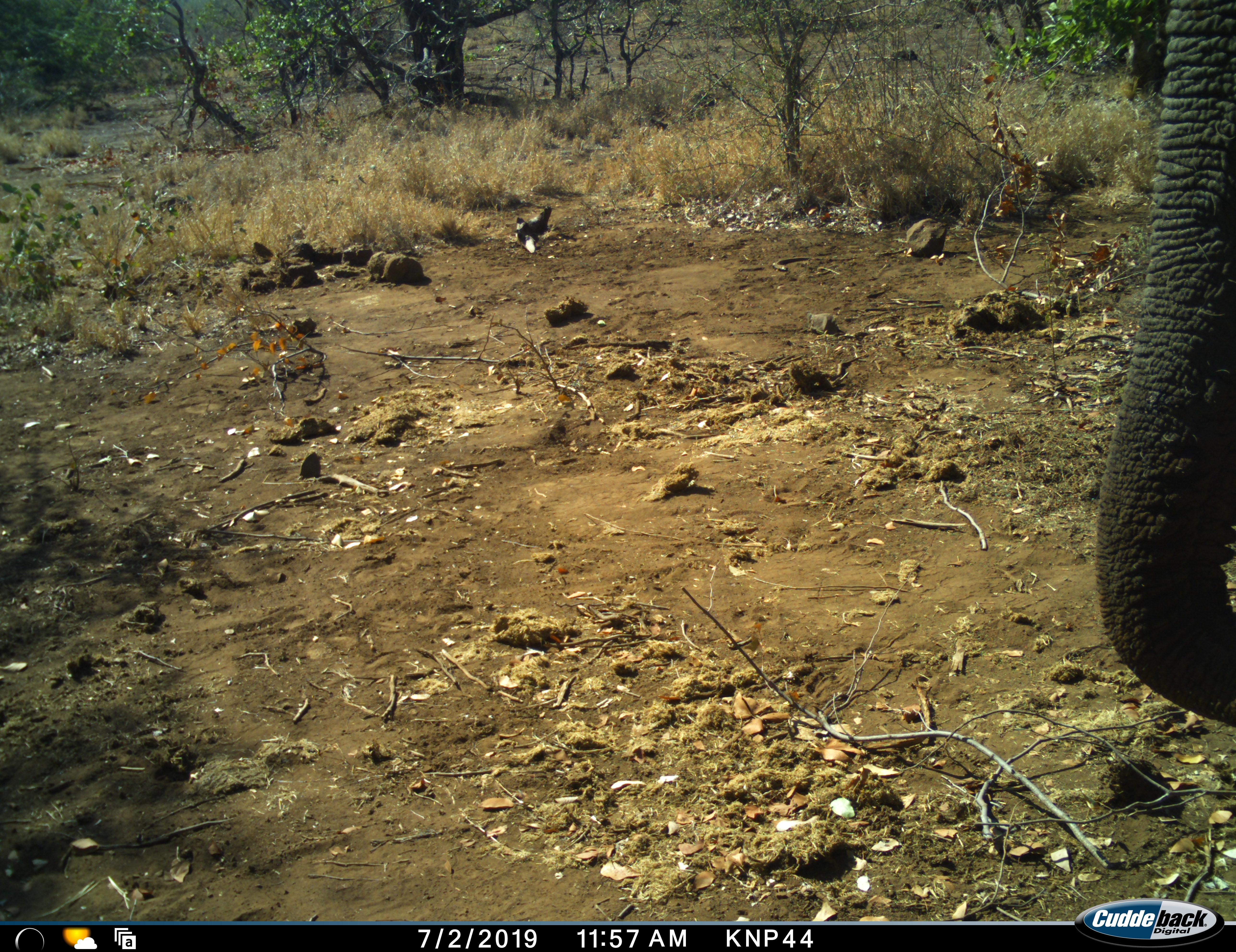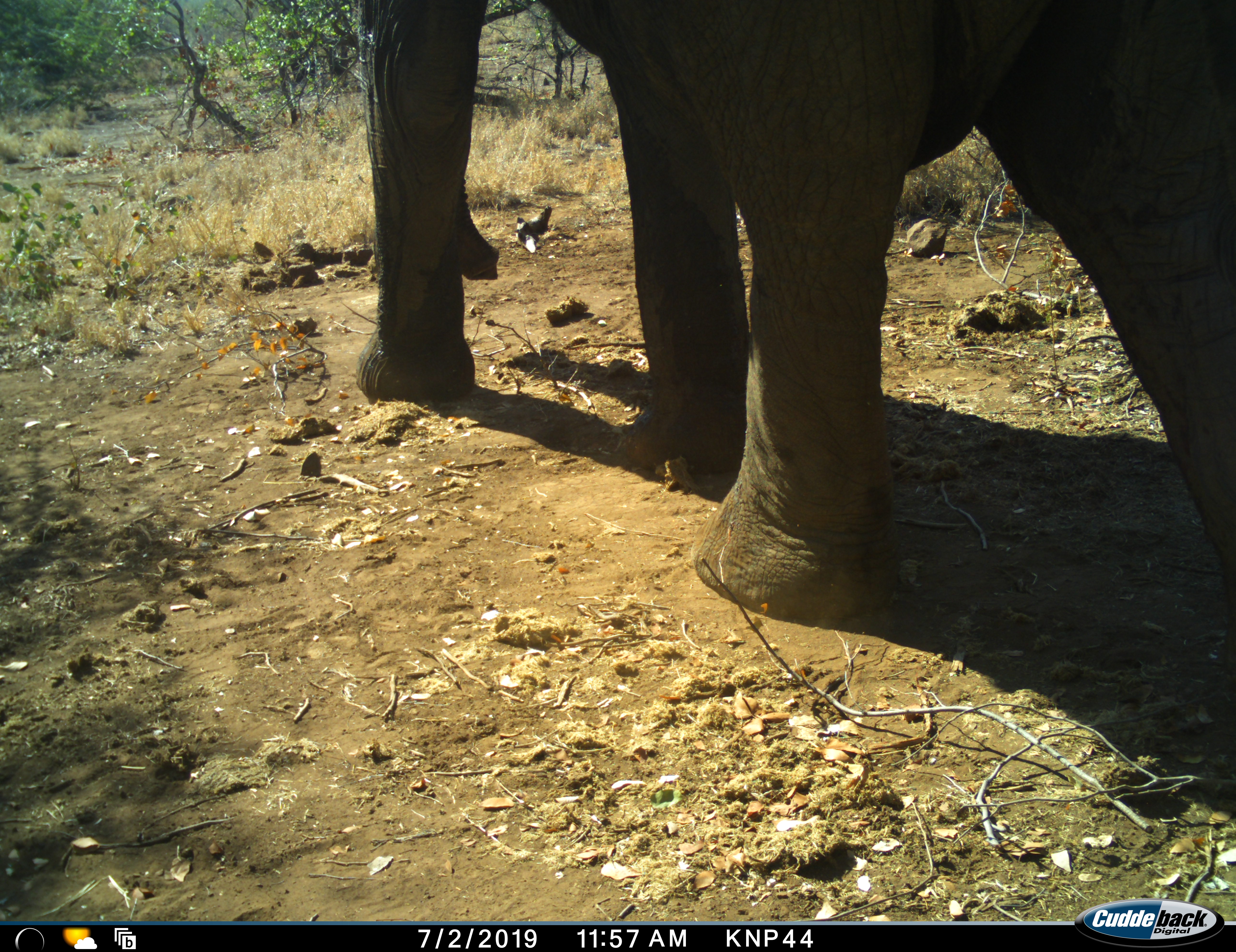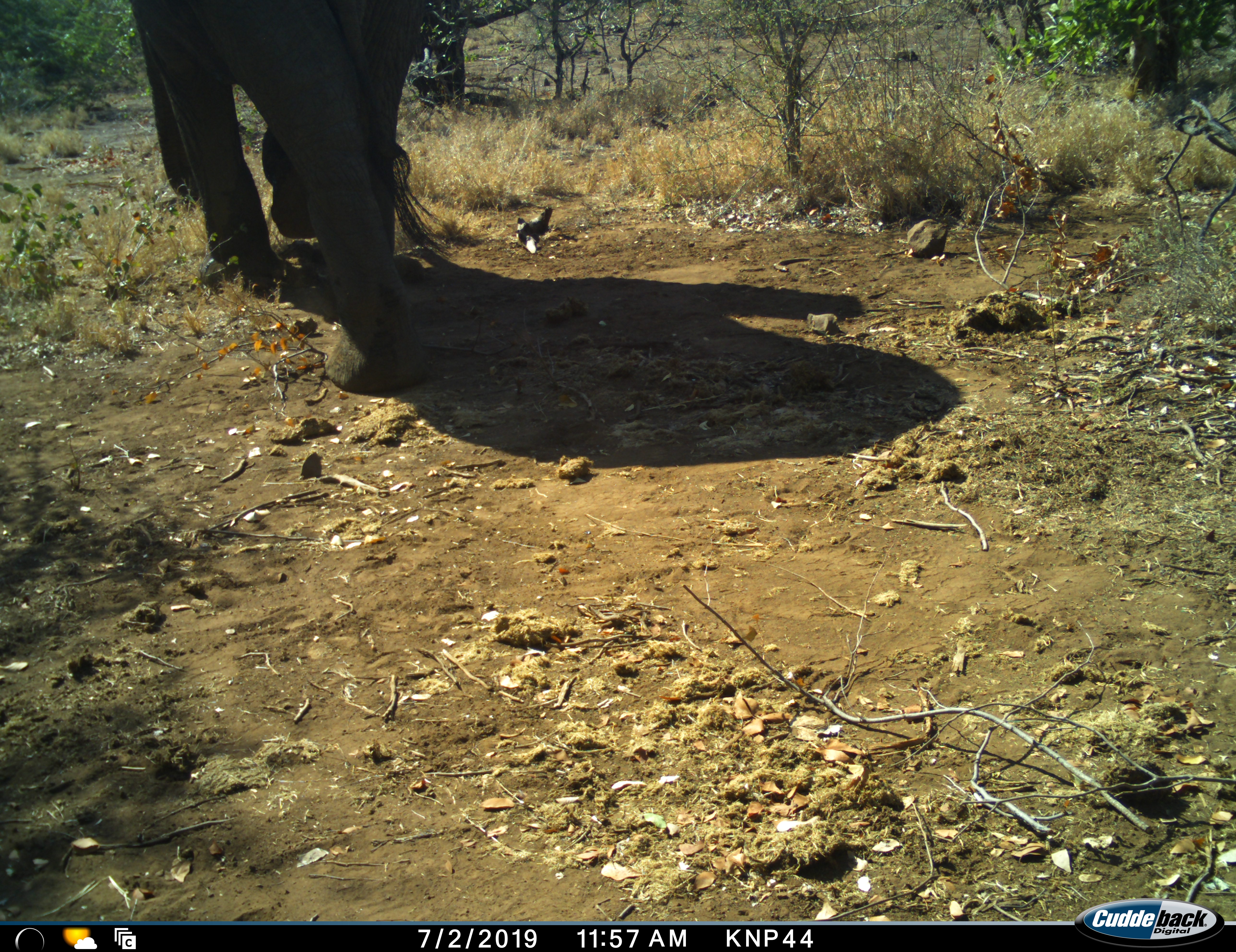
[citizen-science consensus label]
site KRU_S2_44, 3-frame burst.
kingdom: Animalia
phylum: Chordata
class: Mammalia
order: Proboscidea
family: Elephantidae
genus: Loxodonta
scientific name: Loxodonta africana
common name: african bush elephant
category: elephant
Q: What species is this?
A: Elephant (african bush elephant) (Loxodonta africana).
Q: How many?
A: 1.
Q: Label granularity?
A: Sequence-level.